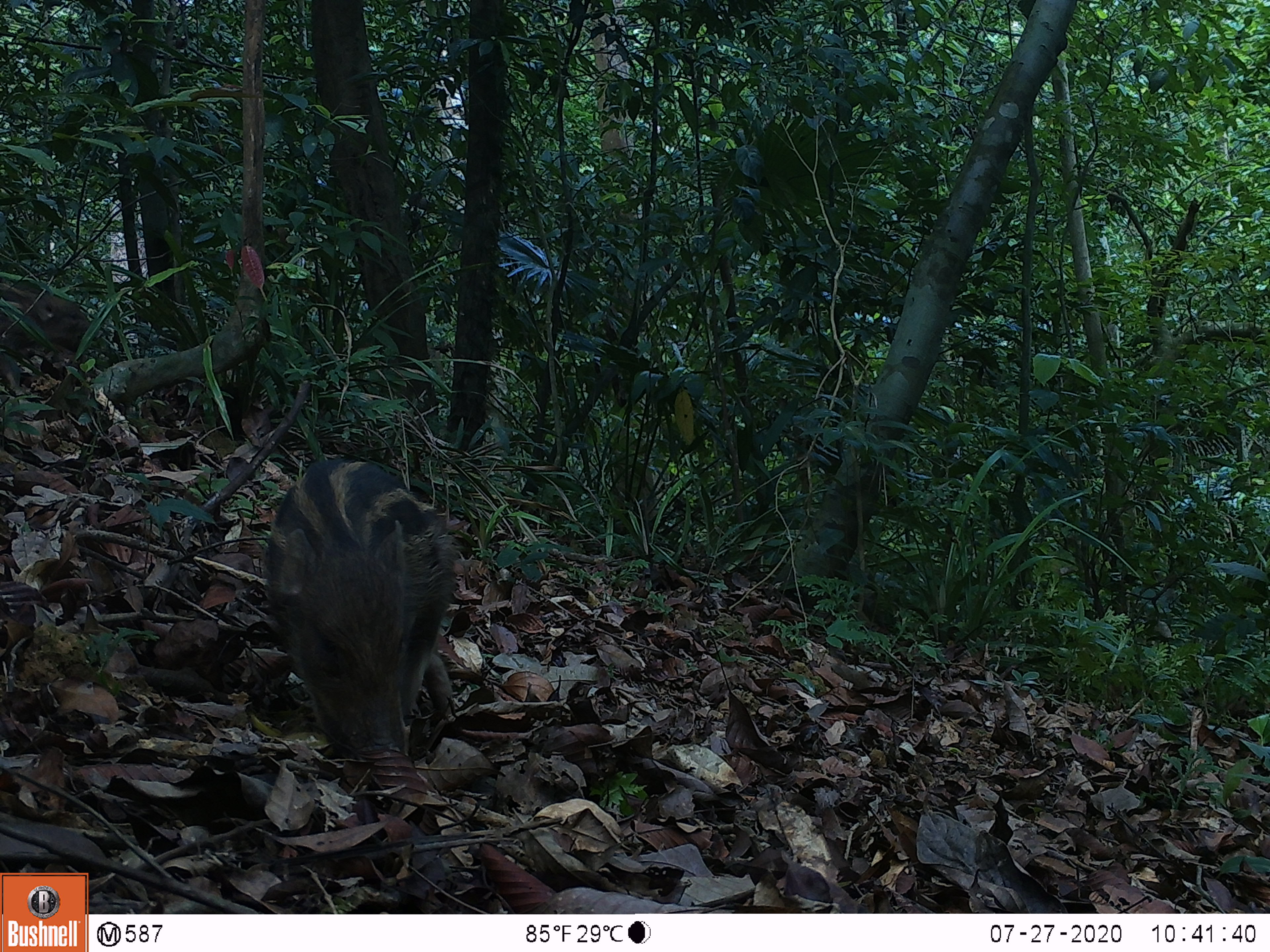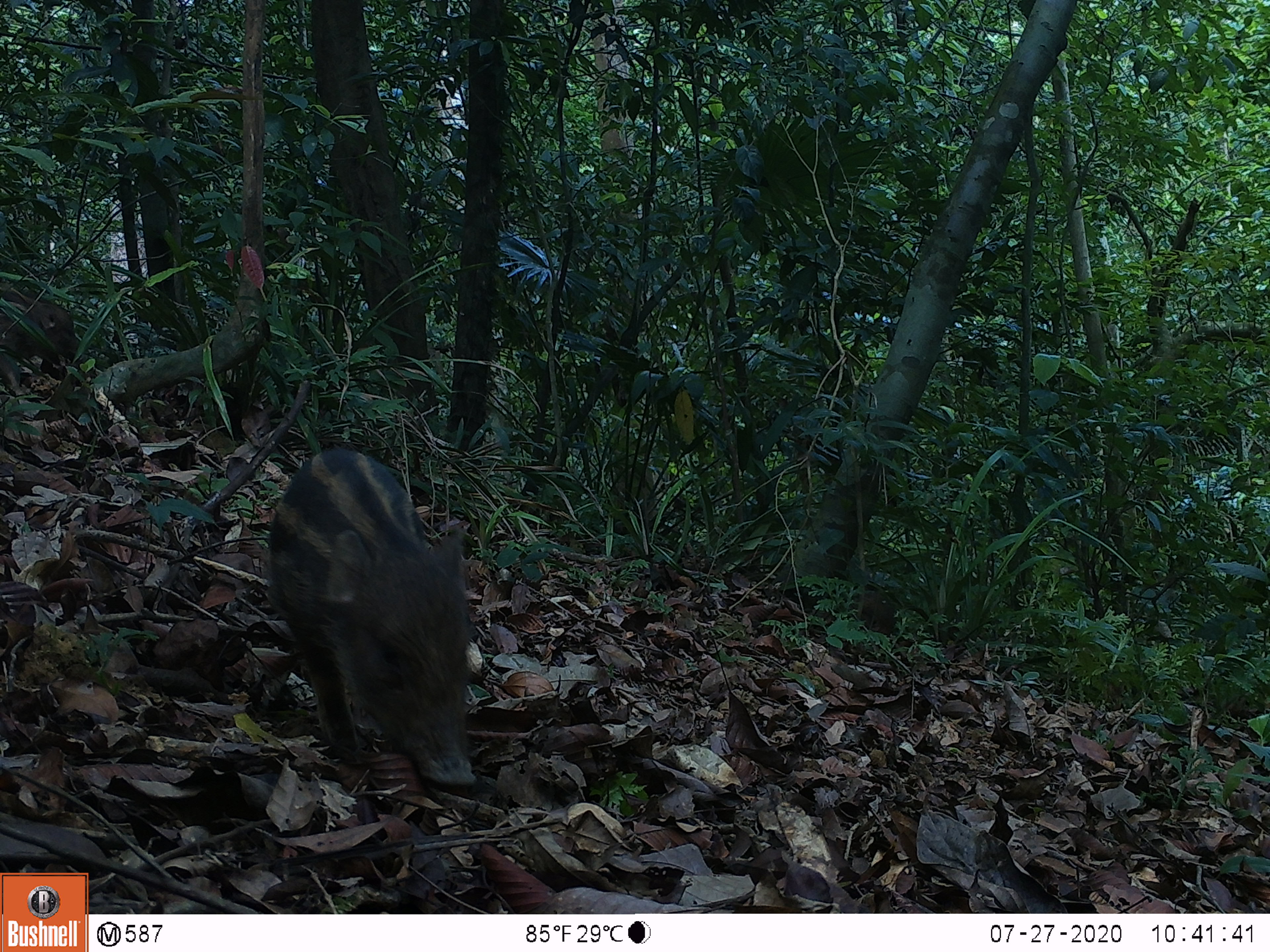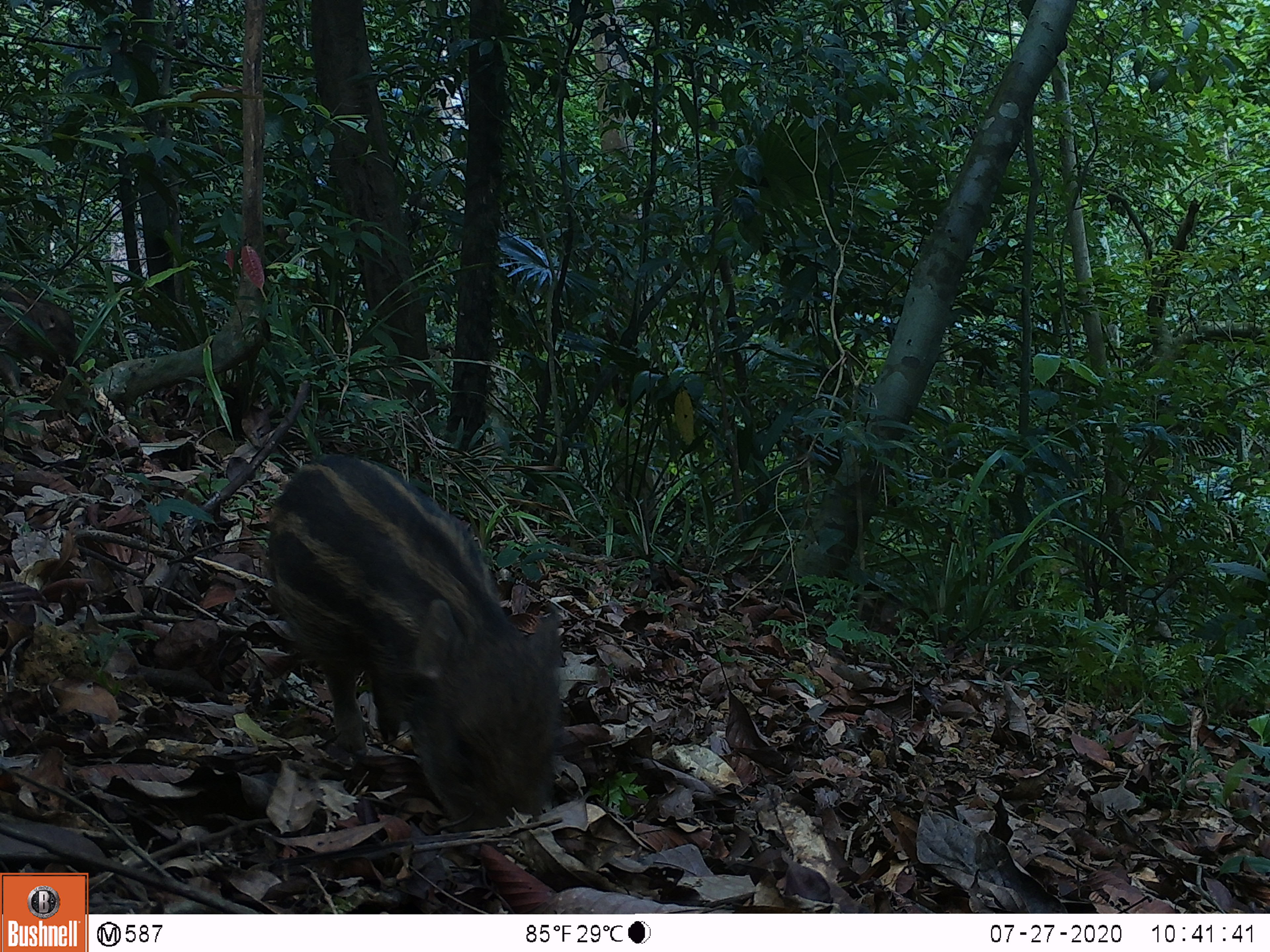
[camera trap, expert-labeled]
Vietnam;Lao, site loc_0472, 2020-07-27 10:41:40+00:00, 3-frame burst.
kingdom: Animalia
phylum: Chordata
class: Mammalia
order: Artiodactyla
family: Suidae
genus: Sus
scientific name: Sus scrofa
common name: eurasian wild pig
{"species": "eurasian wild pig (Sus scrofa)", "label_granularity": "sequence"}